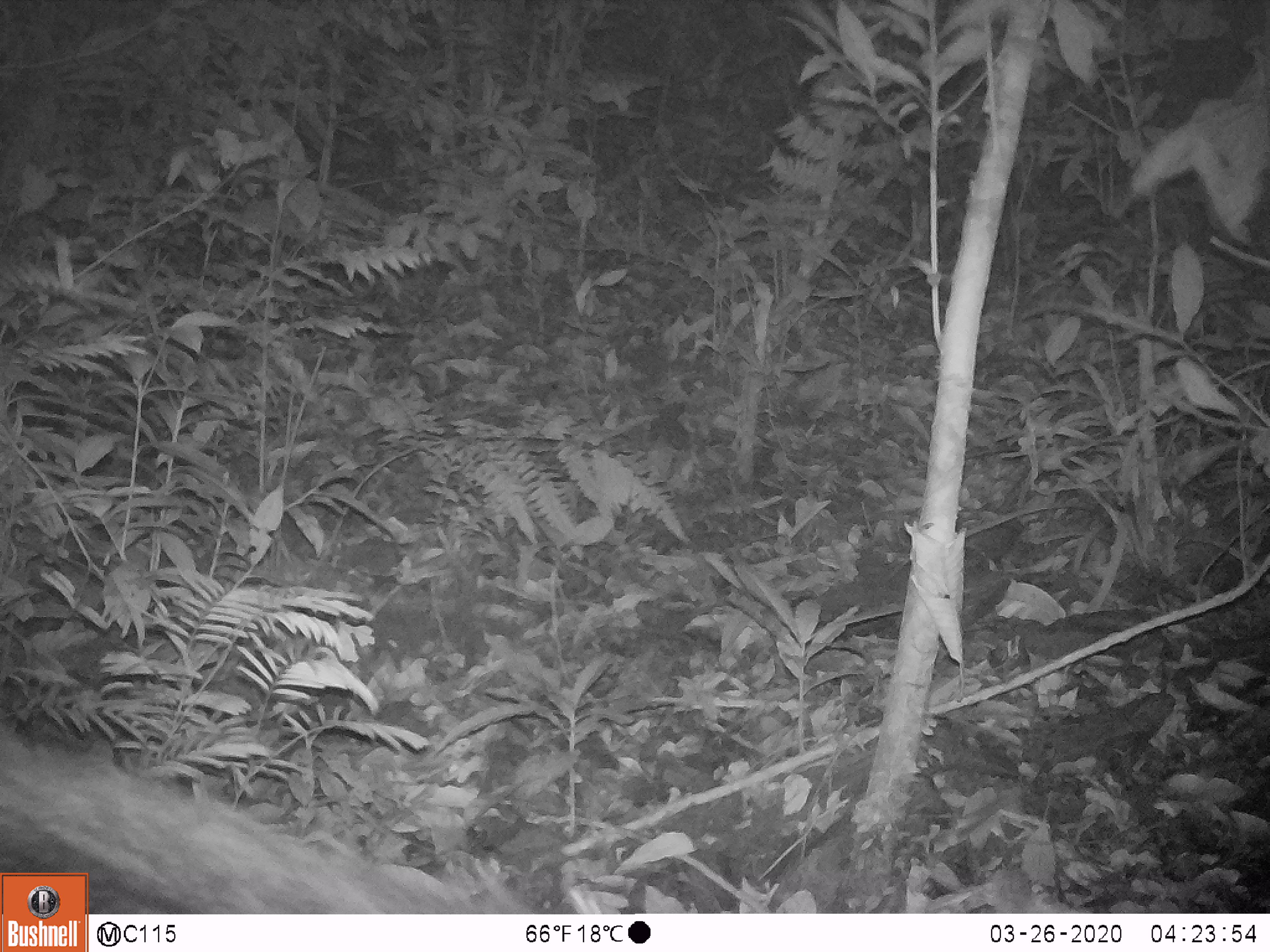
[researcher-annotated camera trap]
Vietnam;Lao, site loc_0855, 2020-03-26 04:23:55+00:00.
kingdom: Animalia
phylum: Chordata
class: Mammalia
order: Artiodactyla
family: Bovidae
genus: Capricornis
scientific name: Capricornis sumatraensis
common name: chinese serow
Chinese serow (Capricornis sumatraensis). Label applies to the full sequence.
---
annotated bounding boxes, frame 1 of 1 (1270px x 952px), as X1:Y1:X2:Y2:
chinese serow: 0:714:558:913